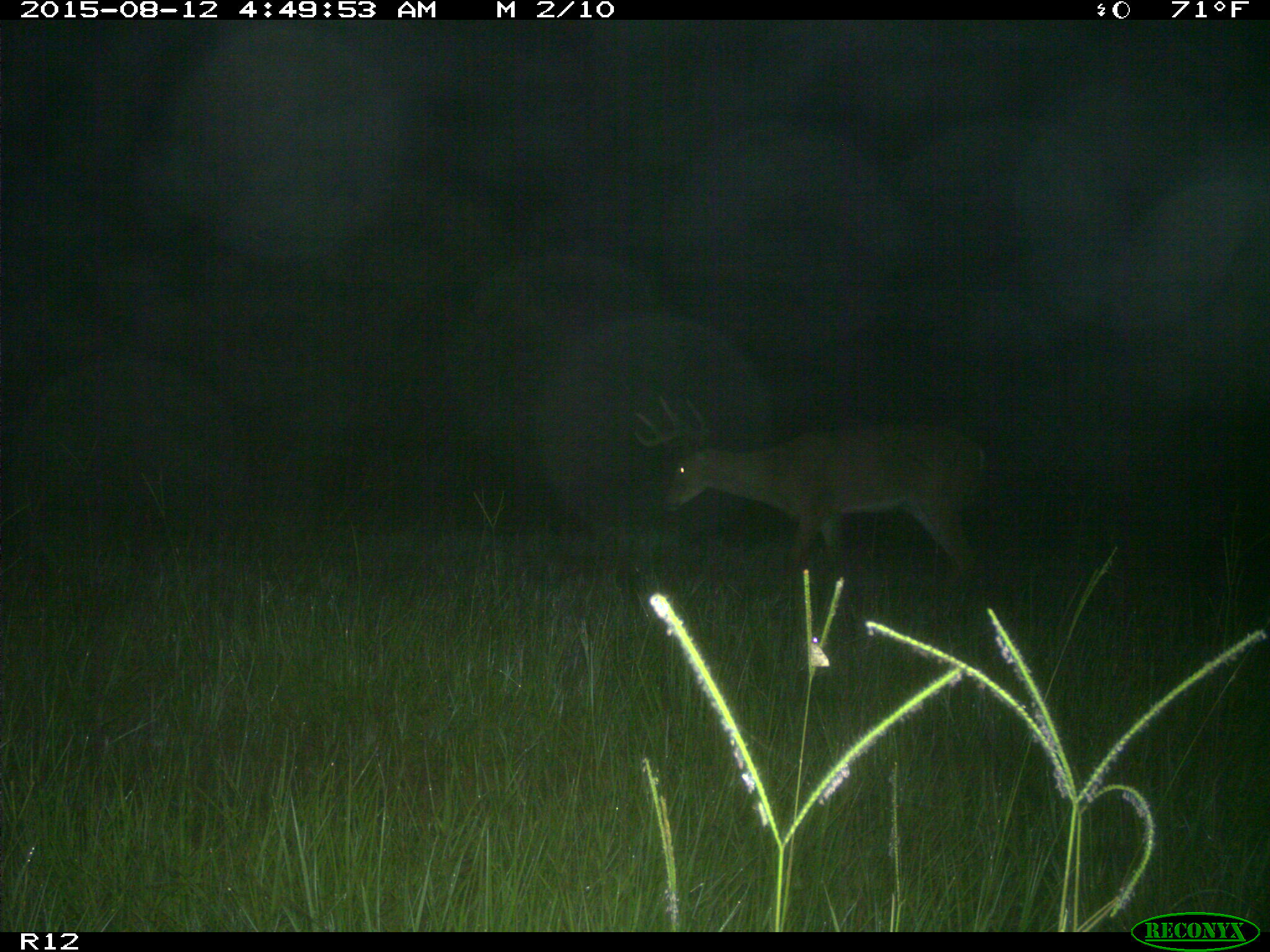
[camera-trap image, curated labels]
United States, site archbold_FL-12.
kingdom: Animalia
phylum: Chordata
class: Mammalia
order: Artiodactyla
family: Cervidae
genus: Odocoileus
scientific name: Odocoileus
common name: deer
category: unidentified deer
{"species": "unidentified deer (deer) (Odocoileus)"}